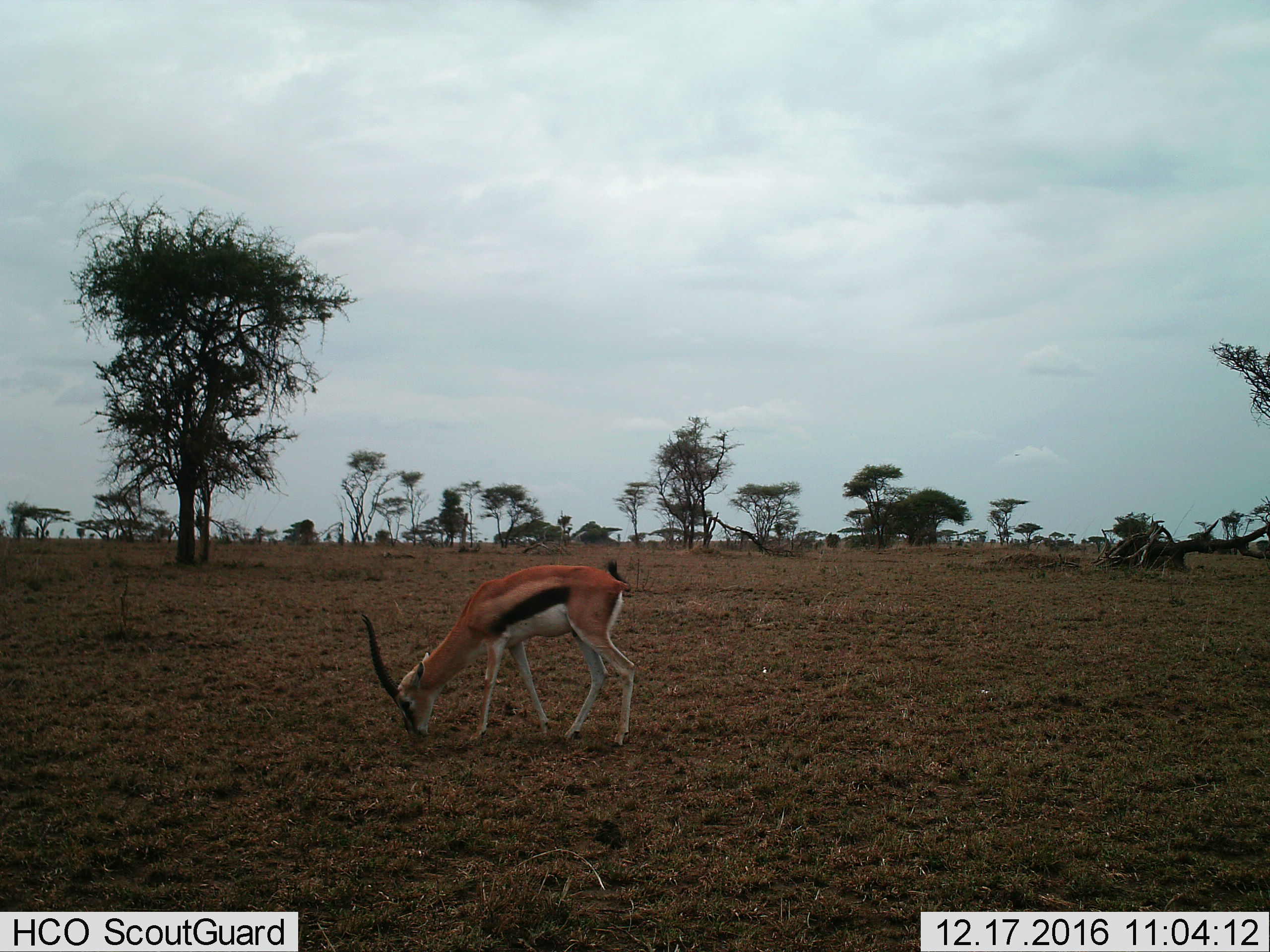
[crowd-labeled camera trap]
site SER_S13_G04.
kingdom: Animalia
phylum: Chordata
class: Mammalia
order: Artiodactyla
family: Bovidae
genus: Eudorcas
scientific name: Eudorcas thomsonii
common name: thomson's gazelle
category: gazellethomsons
Gazellethomsons (thomson's gazelle) (Eudorcas thomsonii), count 1. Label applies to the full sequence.